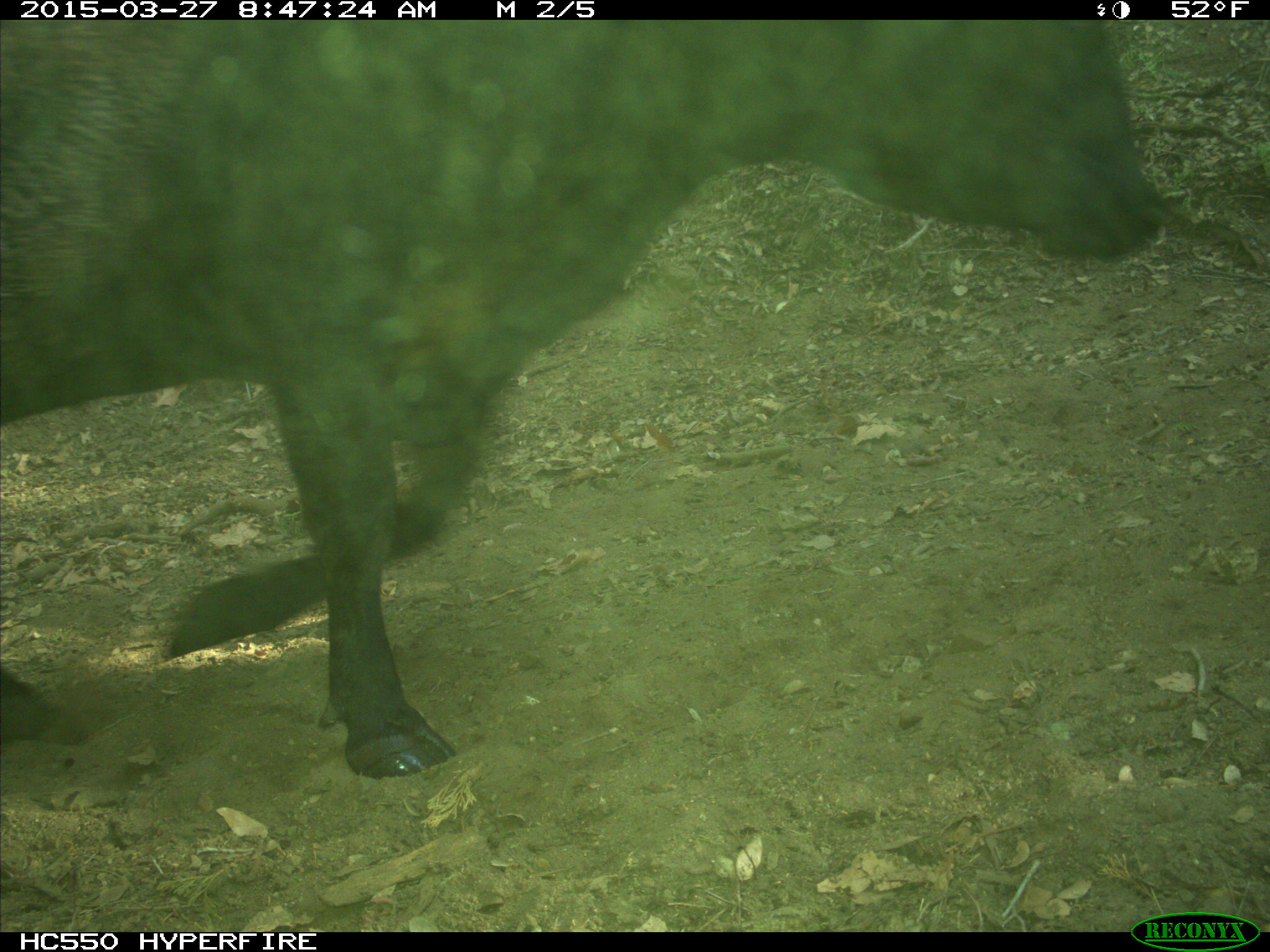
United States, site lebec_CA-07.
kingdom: Animalia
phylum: Chordata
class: Mammalia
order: Artiodactyla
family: Bovidae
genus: Bos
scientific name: Bos taurus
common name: domestic cow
Bos taurus (domestic cow).